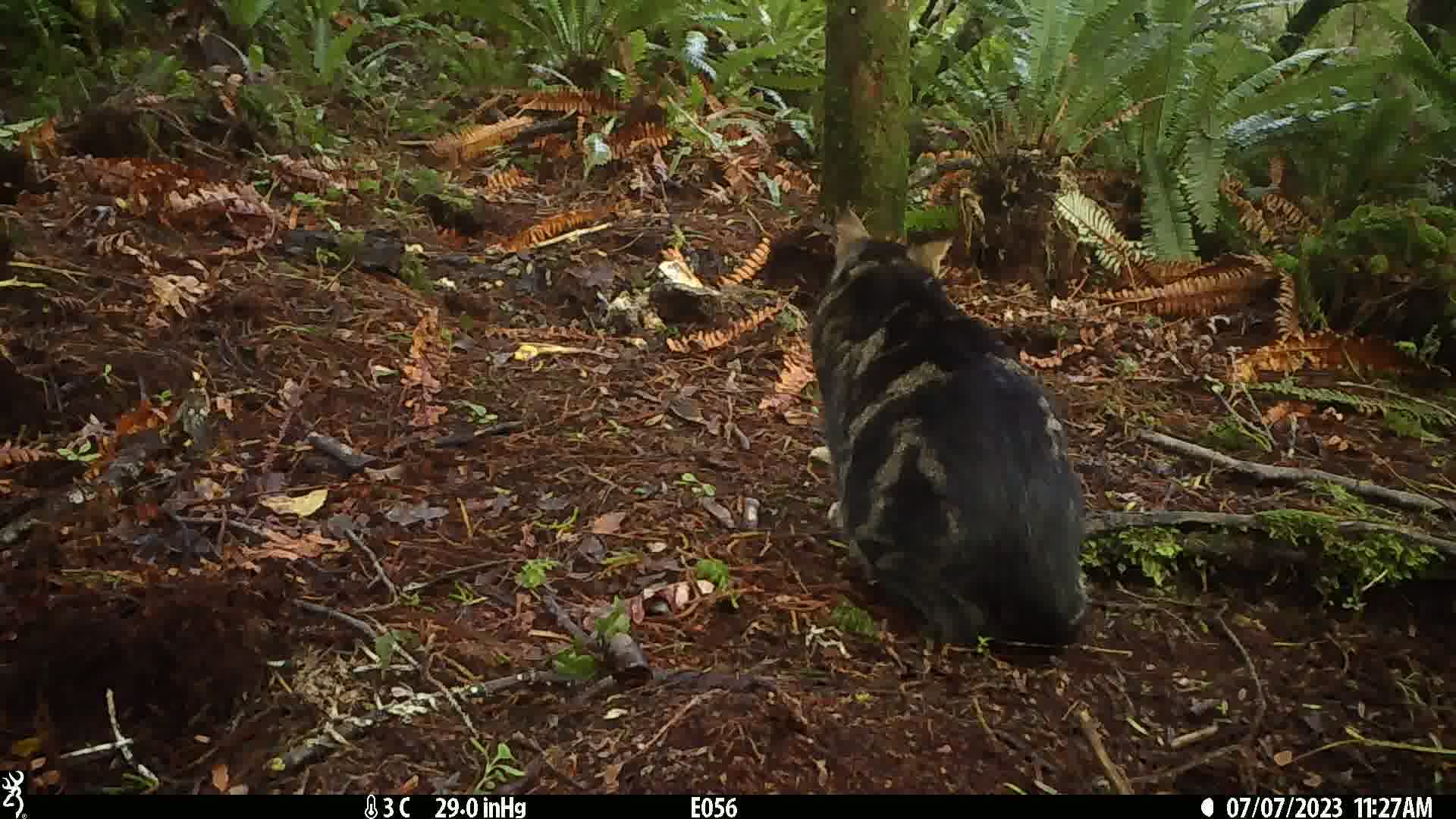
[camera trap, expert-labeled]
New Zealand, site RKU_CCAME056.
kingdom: Animalia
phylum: Chordata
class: Mammalia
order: Carnivora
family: Felidae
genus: Felis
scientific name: Felis catus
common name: domestic cat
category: cat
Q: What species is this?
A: Cat (domestic cat) (Felis catus).